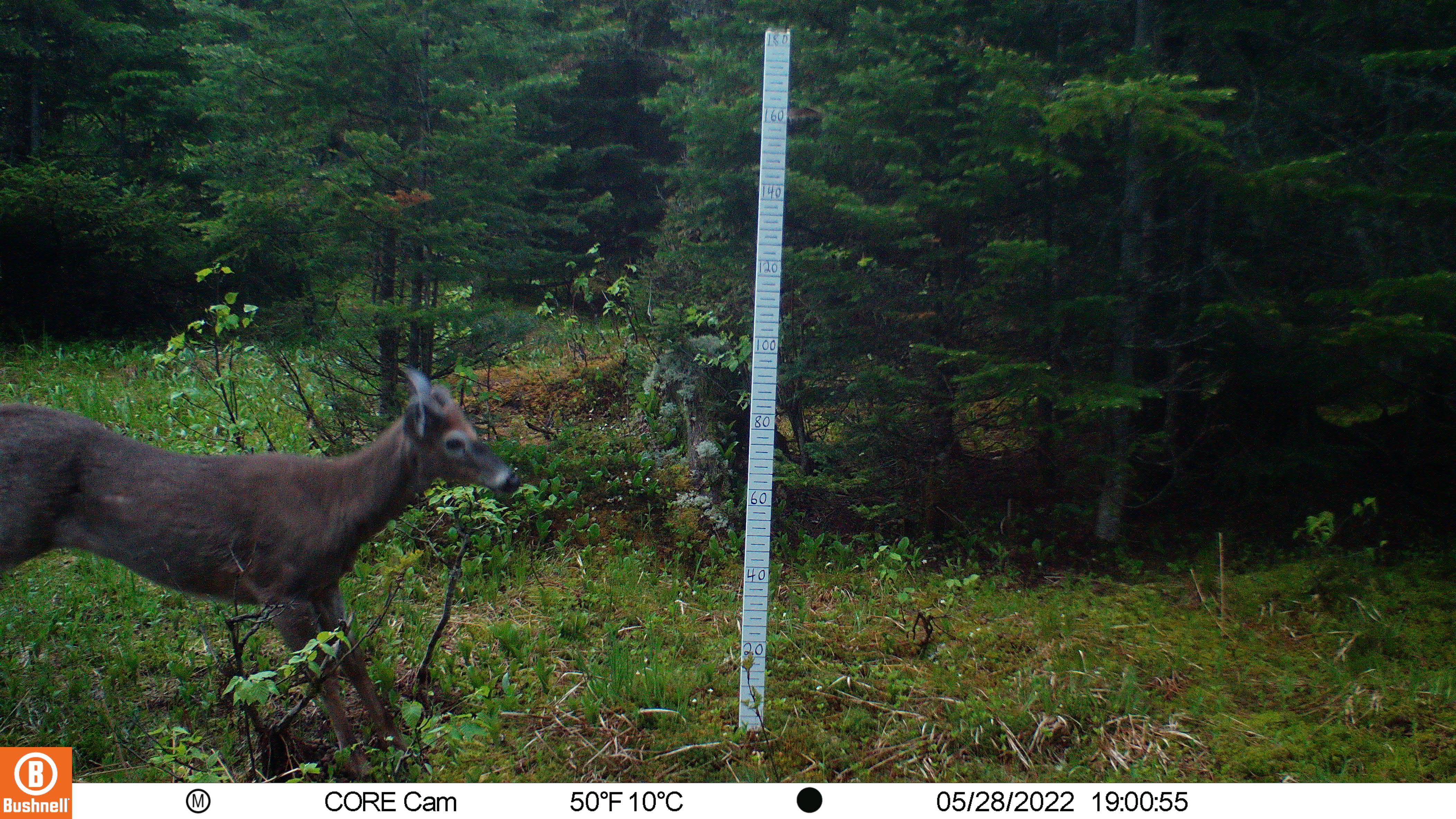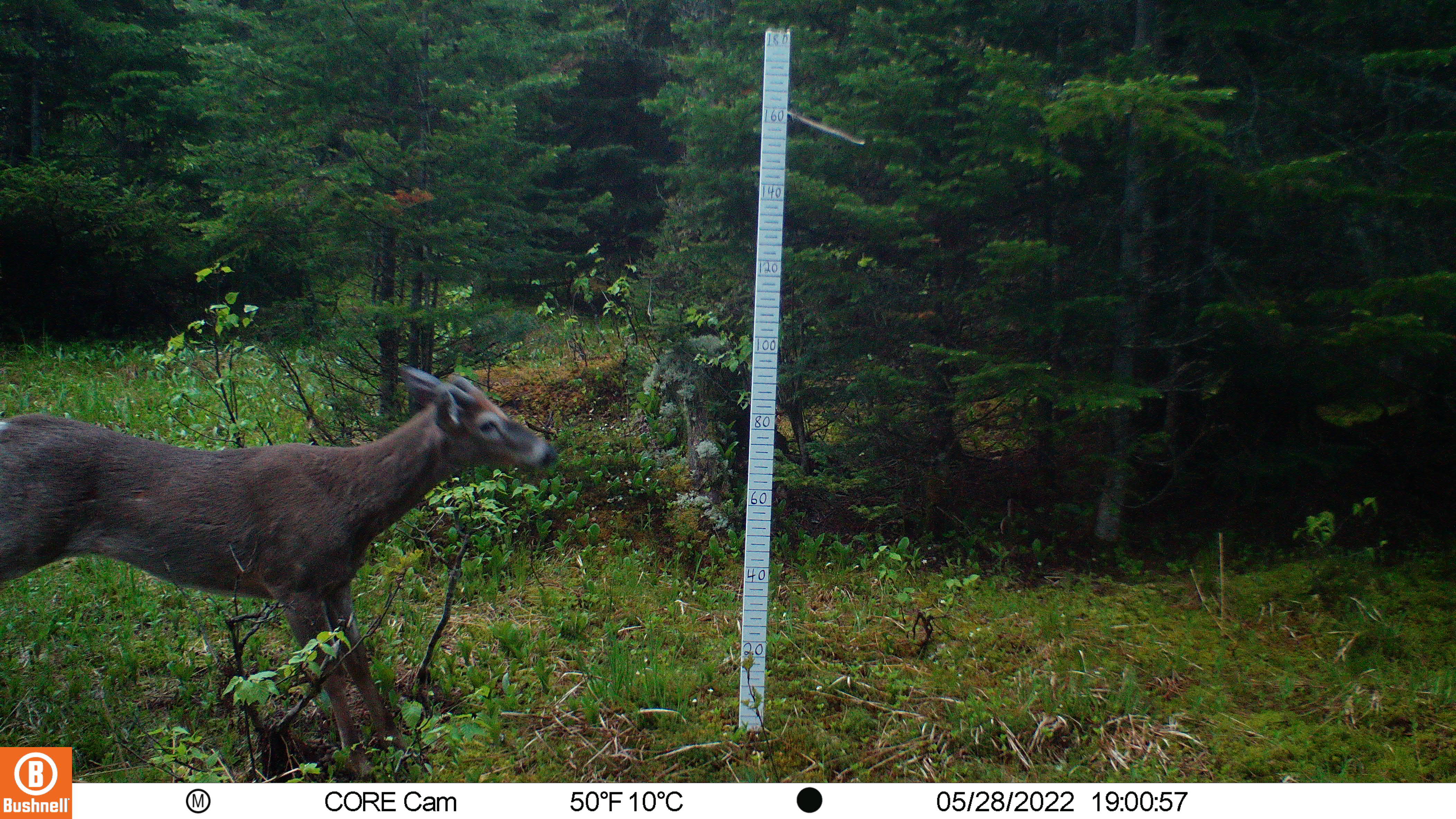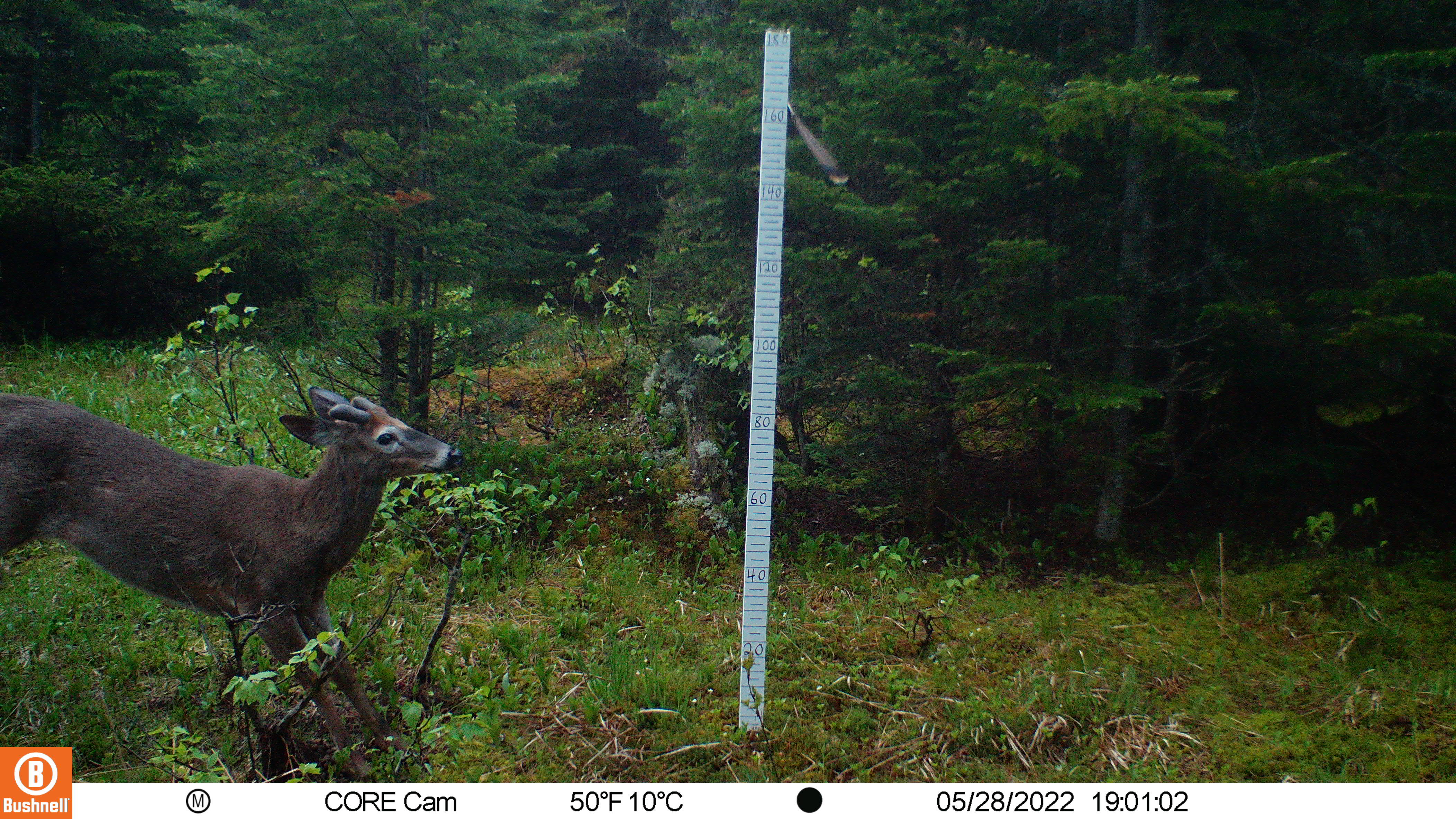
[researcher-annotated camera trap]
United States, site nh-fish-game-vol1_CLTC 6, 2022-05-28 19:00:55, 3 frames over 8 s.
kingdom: Animalia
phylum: Chordata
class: Mammalia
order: Artiodactyla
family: Cervidae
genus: Odocoileus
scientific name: Odocoileus virginianus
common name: white-tailed deer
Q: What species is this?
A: White-tailed deer (Odocoileus virginianus).